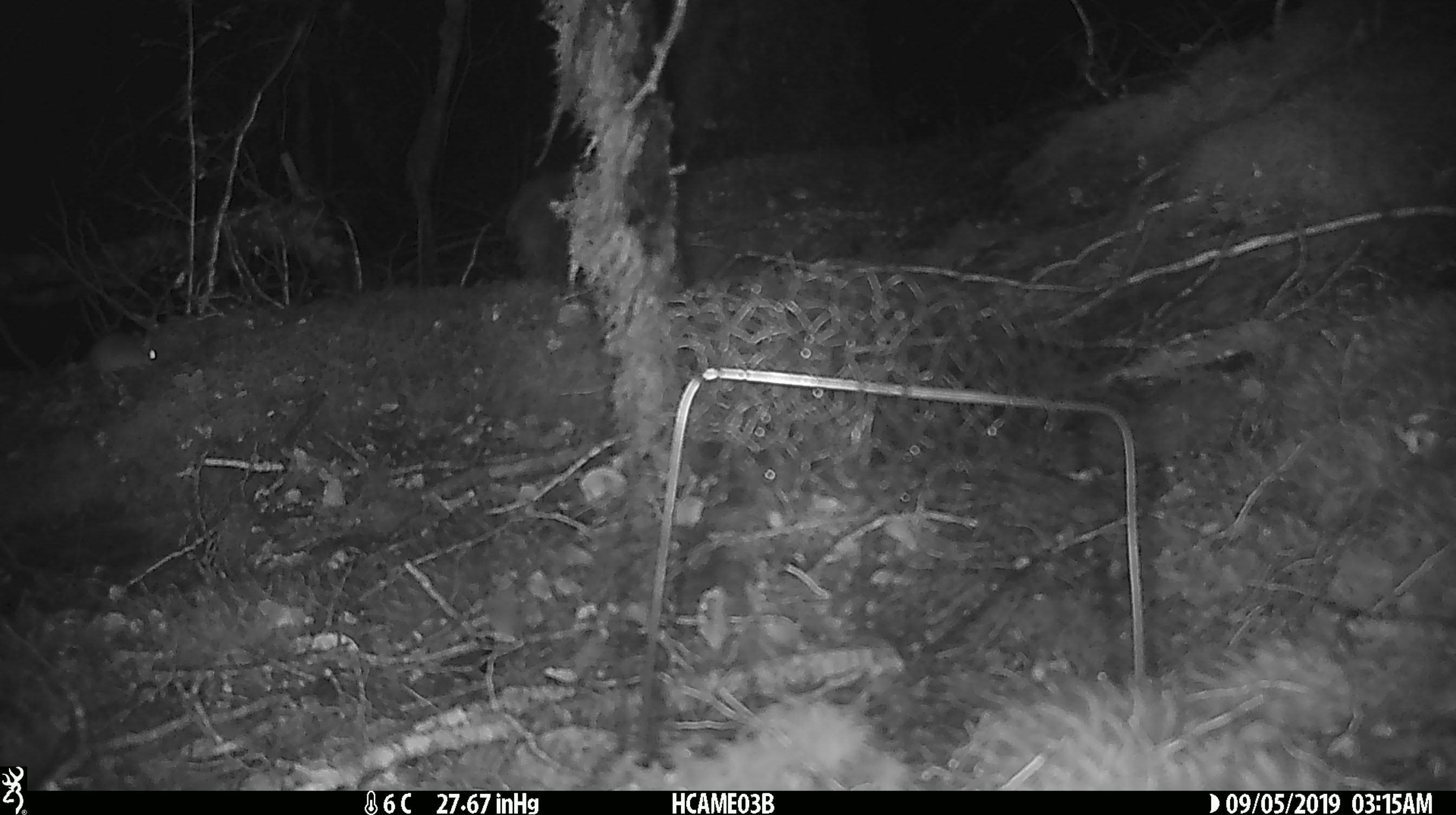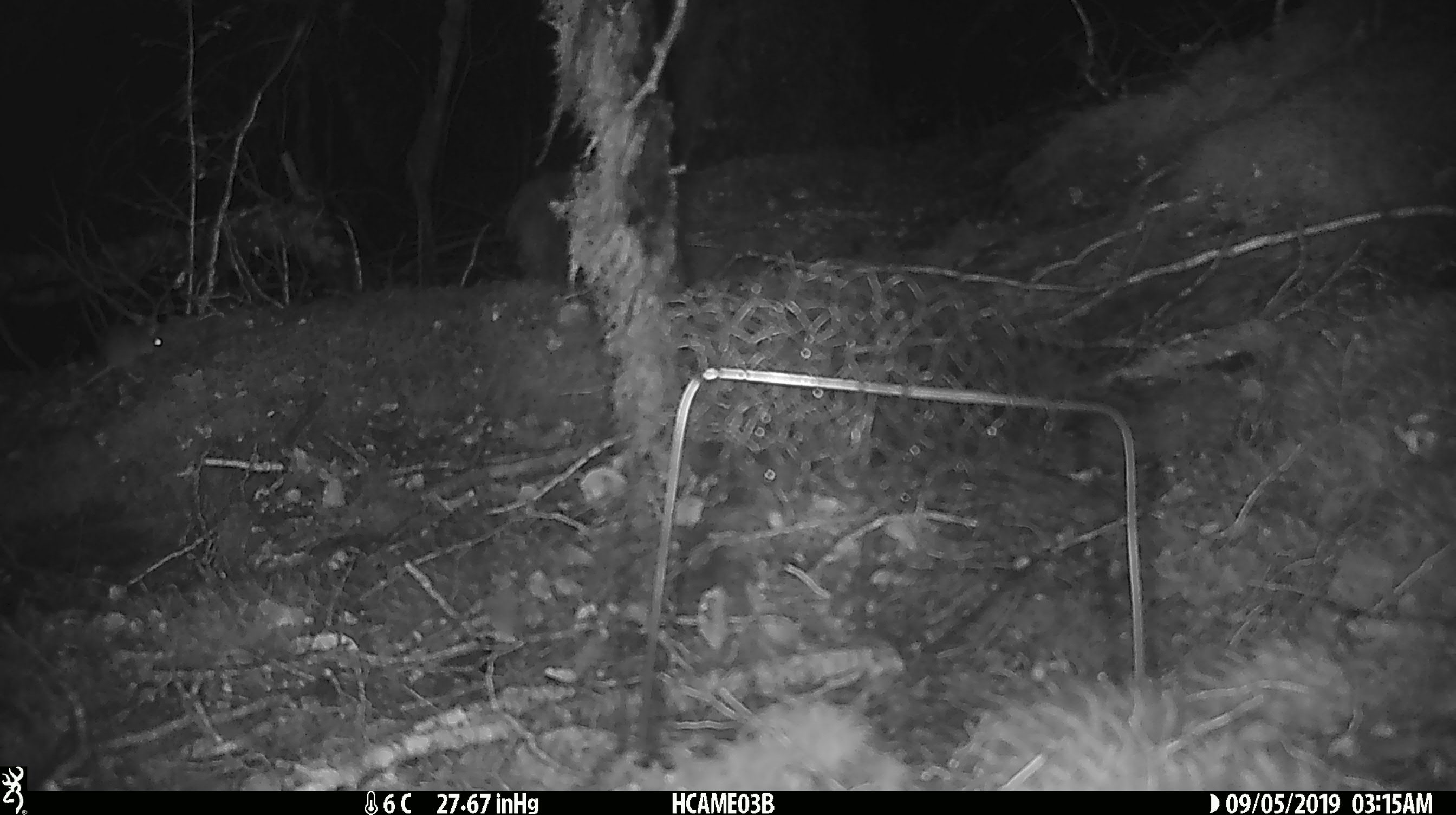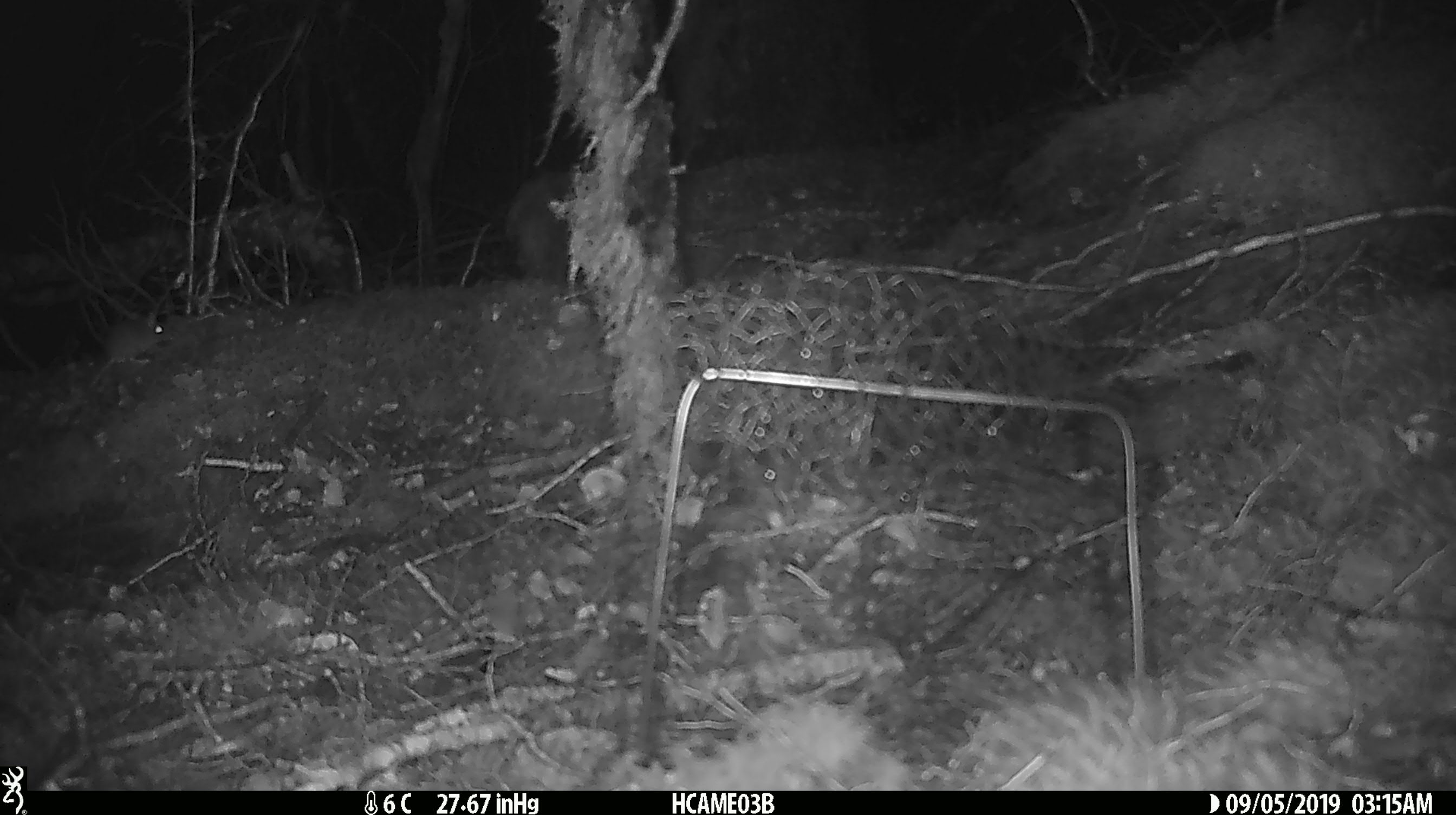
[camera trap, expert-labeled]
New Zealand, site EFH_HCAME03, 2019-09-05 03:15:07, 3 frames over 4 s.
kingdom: Animalia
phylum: Chordata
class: Mammalia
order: Rodentia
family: Muridae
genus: Mus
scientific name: Mus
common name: mouse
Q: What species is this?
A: Mouse (Mus).